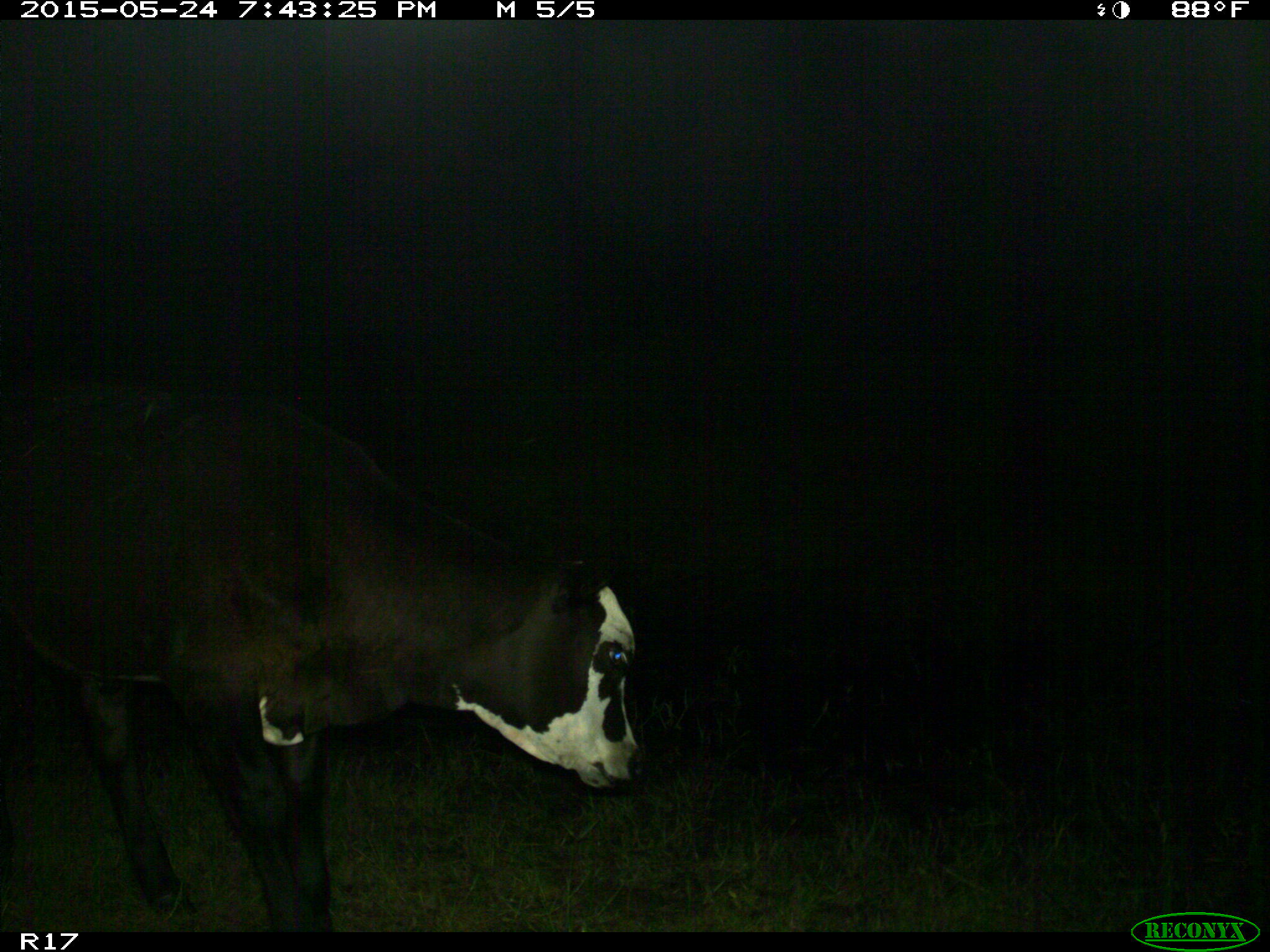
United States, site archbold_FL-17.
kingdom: Animalia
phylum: Chordata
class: Mammalia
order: Artiodactyla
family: Bovidae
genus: Bos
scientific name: Bos taurus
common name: domestic cow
Bos taurus (domestic cow).